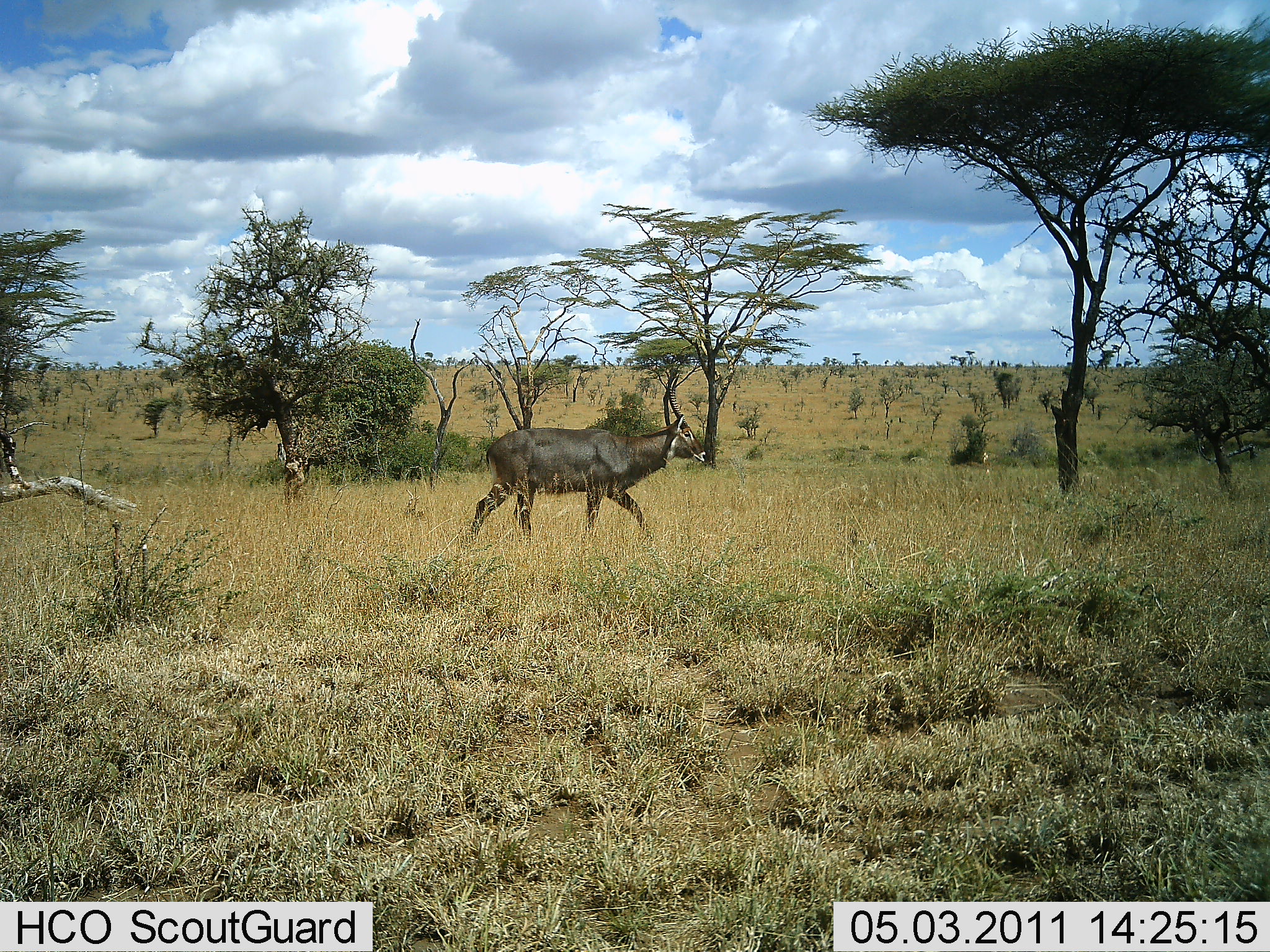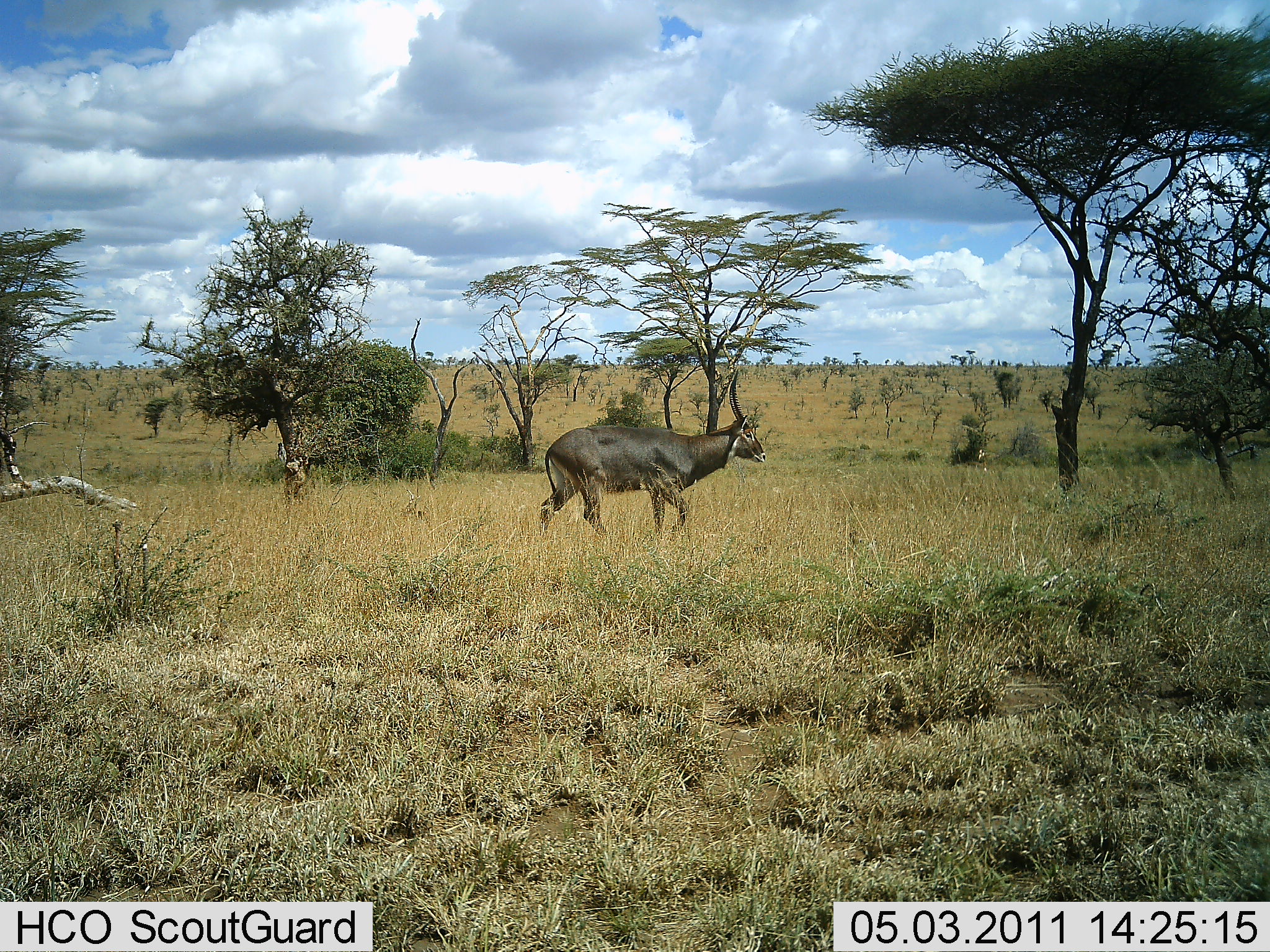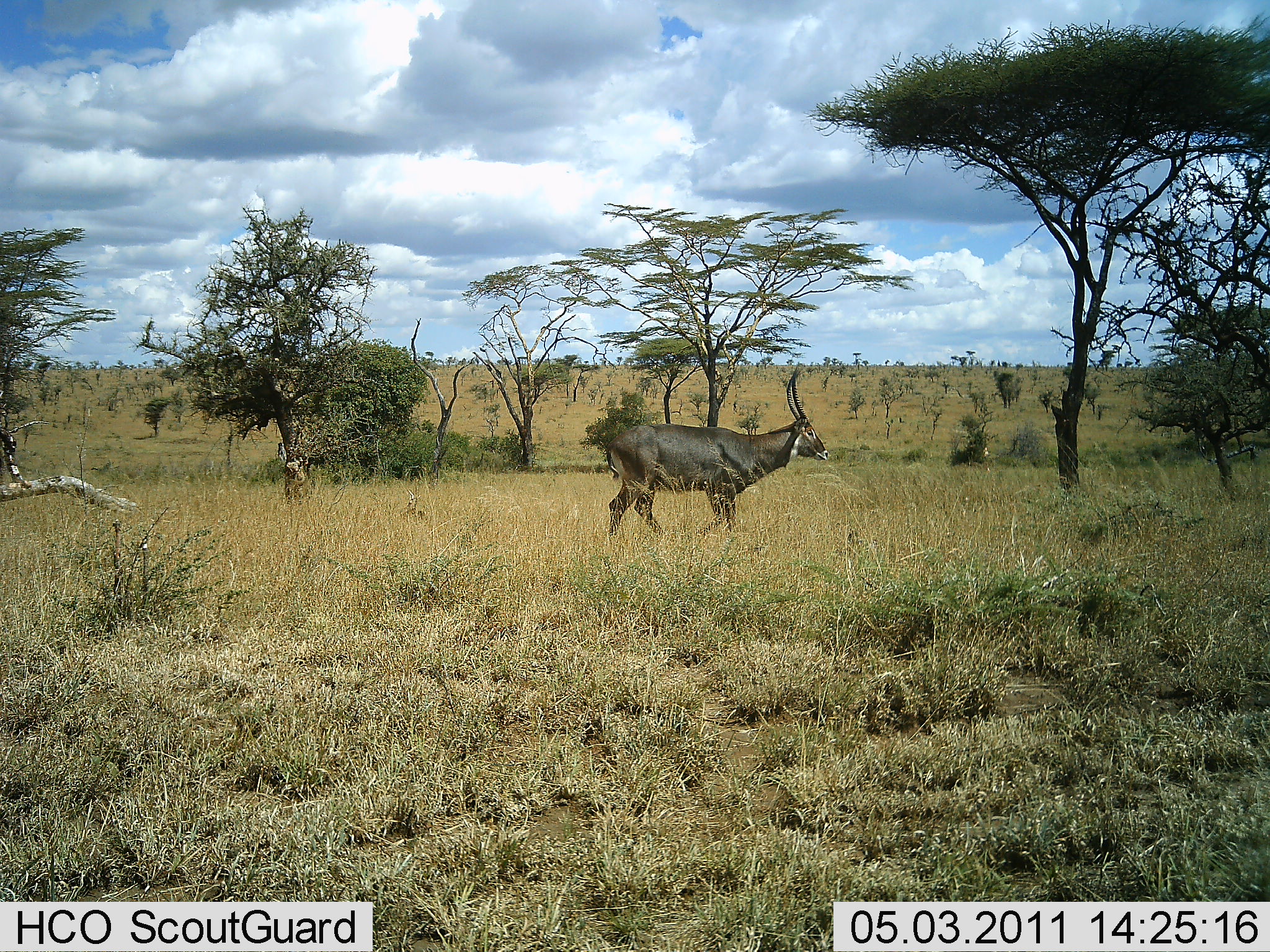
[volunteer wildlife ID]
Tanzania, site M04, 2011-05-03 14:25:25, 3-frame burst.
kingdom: Animalia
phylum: Chordata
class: Mammalia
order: Artiodactyla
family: Bovidae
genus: Kobus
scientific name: Kobus ellipsiprymnus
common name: waterbuck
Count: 1.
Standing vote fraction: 8%.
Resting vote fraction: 0%.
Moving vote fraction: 100%.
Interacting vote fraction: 0%.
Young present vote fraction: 0%.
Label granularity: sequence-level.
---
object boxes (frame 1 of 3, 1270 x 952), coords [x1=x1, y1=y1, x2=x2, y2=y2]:
animal: [x1=467, y1=374, x2=706, y2=550]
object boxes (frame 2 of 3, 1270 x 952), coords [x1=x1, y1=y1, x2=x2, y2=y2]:
animal: [x1=538, y1=369, x2=768, y2=542]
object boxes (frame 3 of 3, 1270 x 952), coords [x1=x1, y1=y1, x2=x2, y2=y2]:
animal: [x1=605, y1=370, x2=828, y2=543]